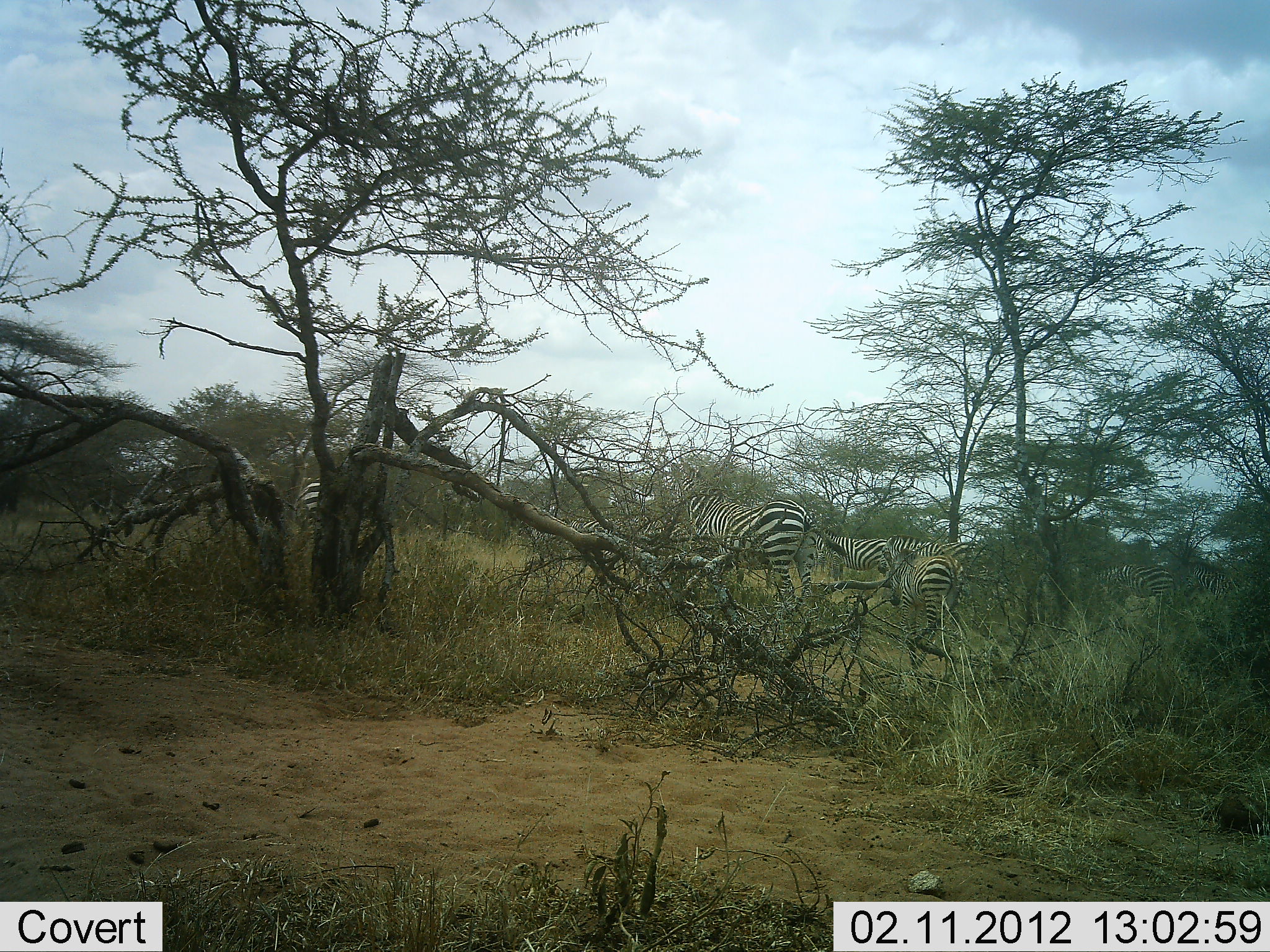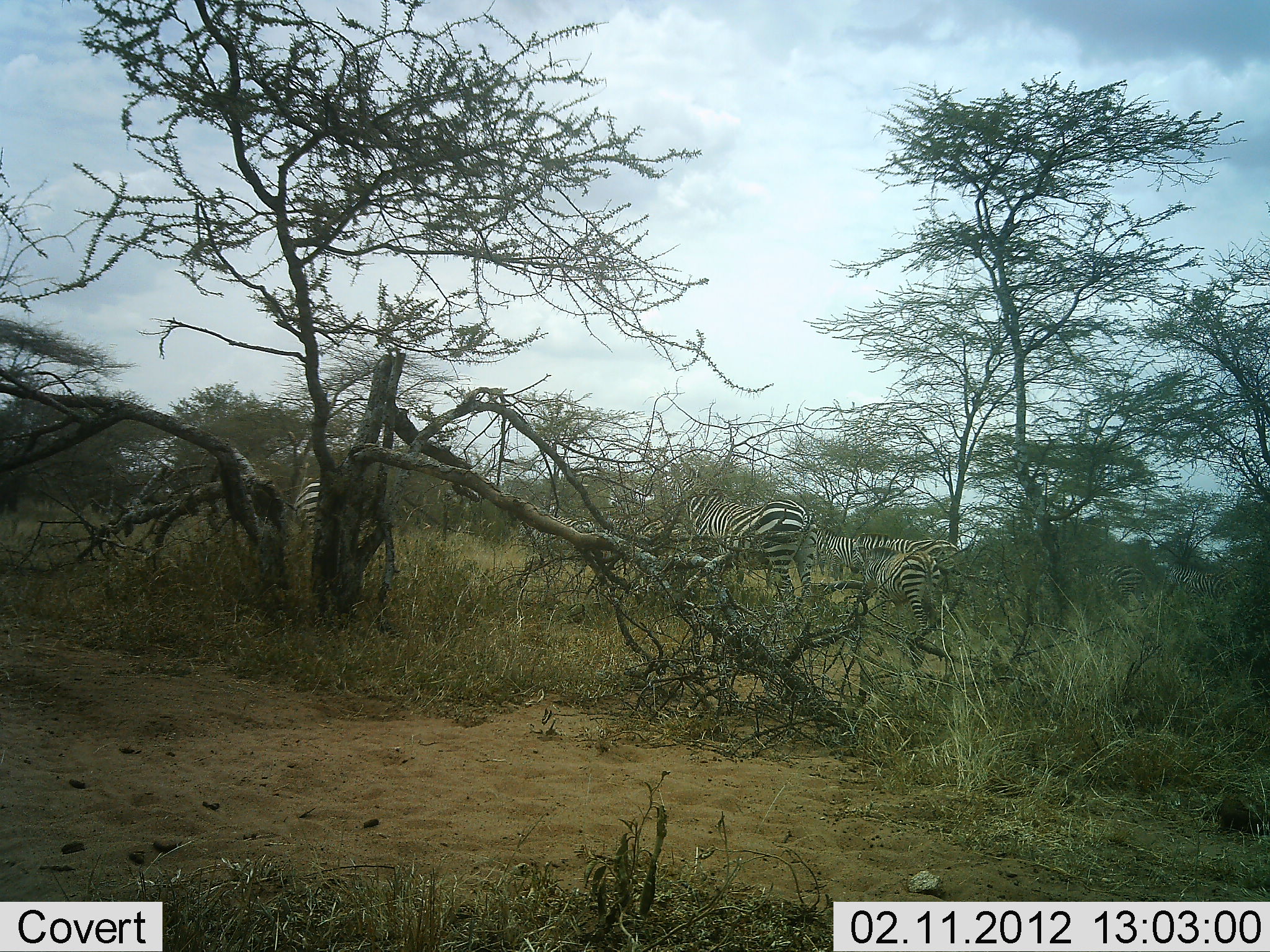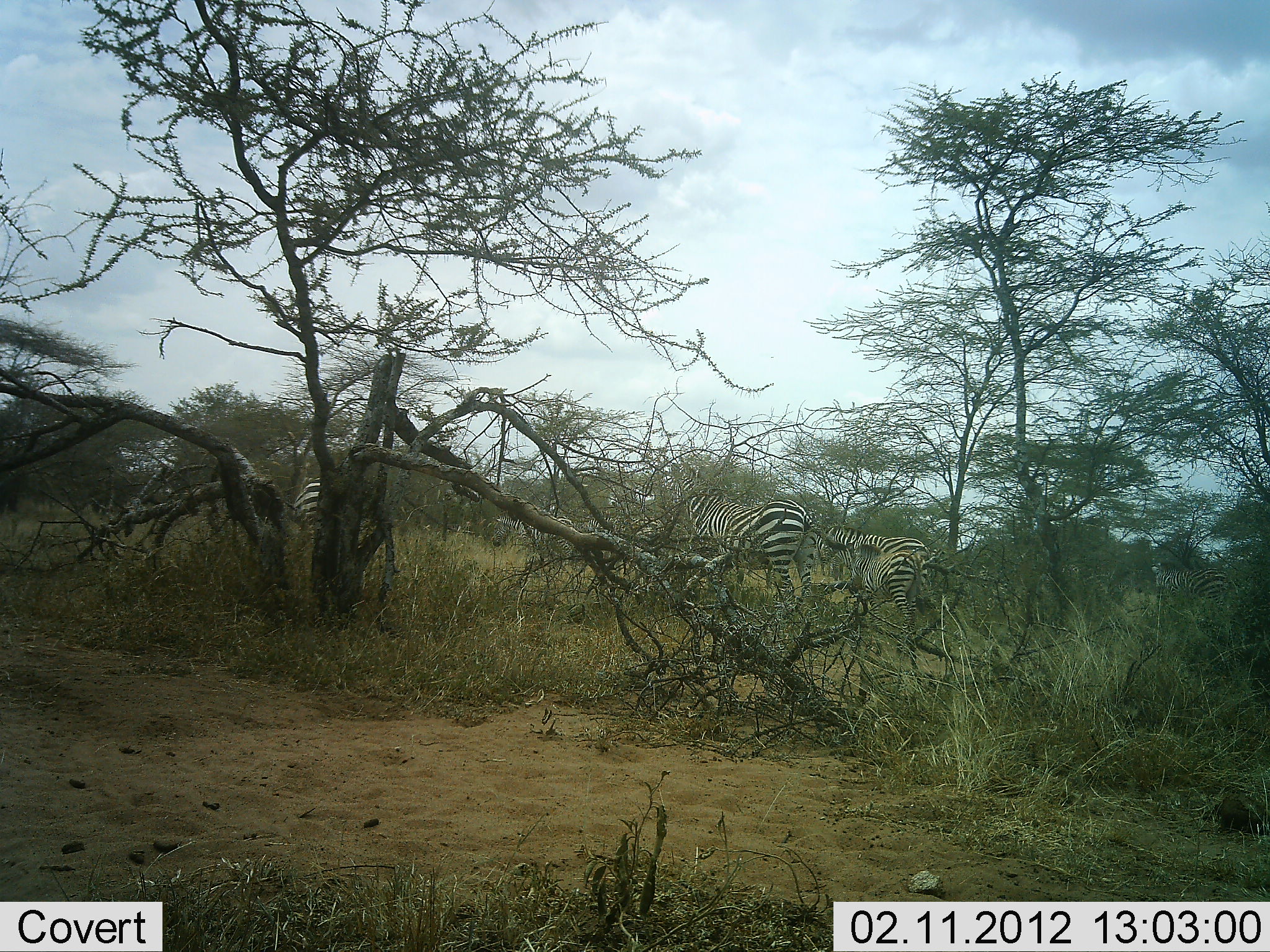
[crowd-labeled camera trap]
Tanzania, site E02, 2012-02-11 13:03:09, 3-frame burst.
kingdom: Animalia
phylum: Chordata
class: Mammalia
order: Perissodactyla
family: Equidae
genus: Equus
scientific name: Equus quagga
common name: plains zebra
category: zebra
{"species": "zebra (plains zebra) (Equus quagga)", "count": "6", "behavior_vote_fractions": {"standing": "53%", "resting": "0%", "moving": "71%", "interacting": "0%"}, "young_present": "24%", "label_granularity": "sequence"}